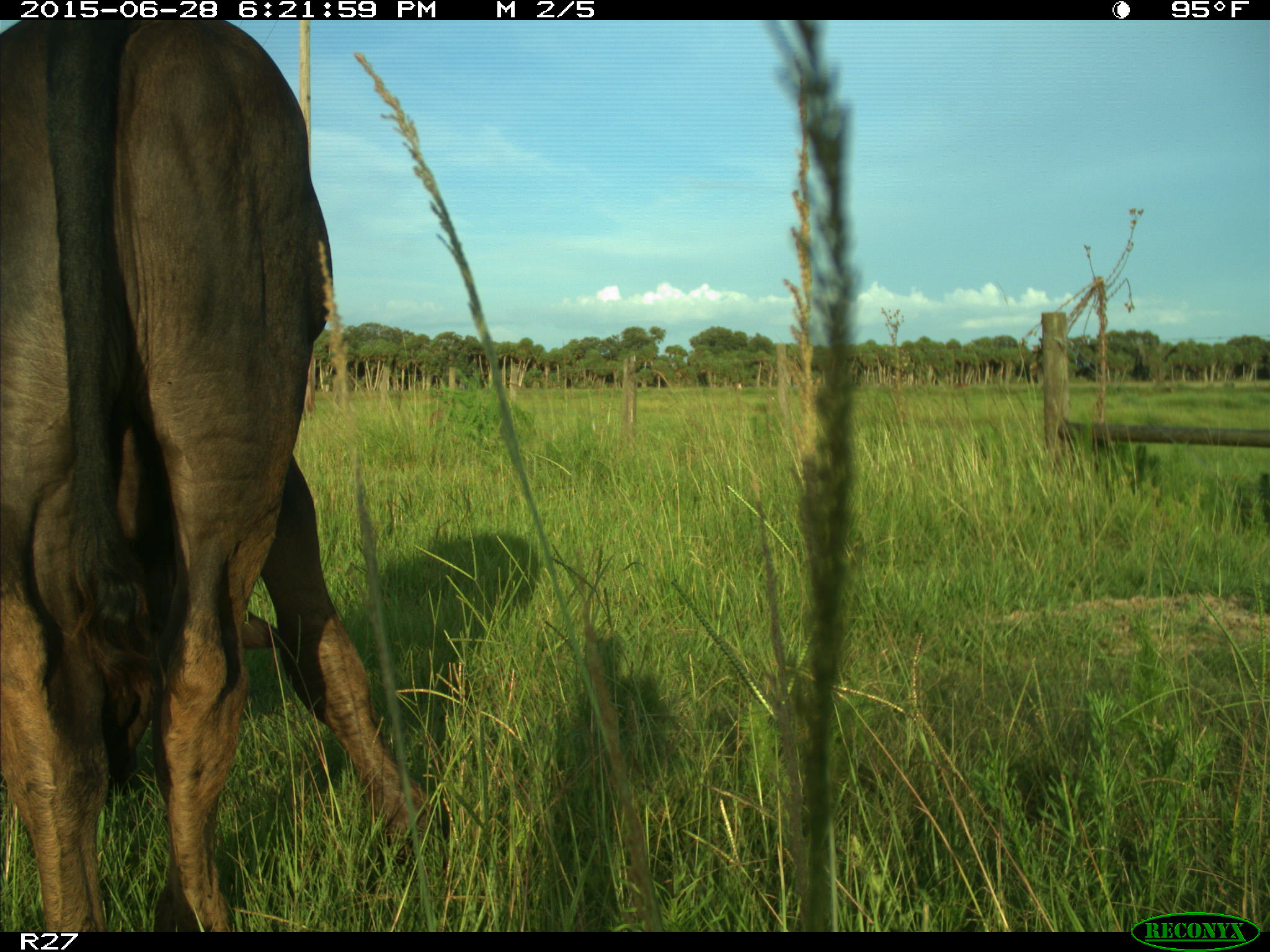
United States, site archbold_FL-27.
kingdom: Animalia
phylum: Chordata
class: Mammalia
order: Artiodactyla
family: Bovidae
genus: Bos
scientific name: Bos taurus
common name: domestic cow